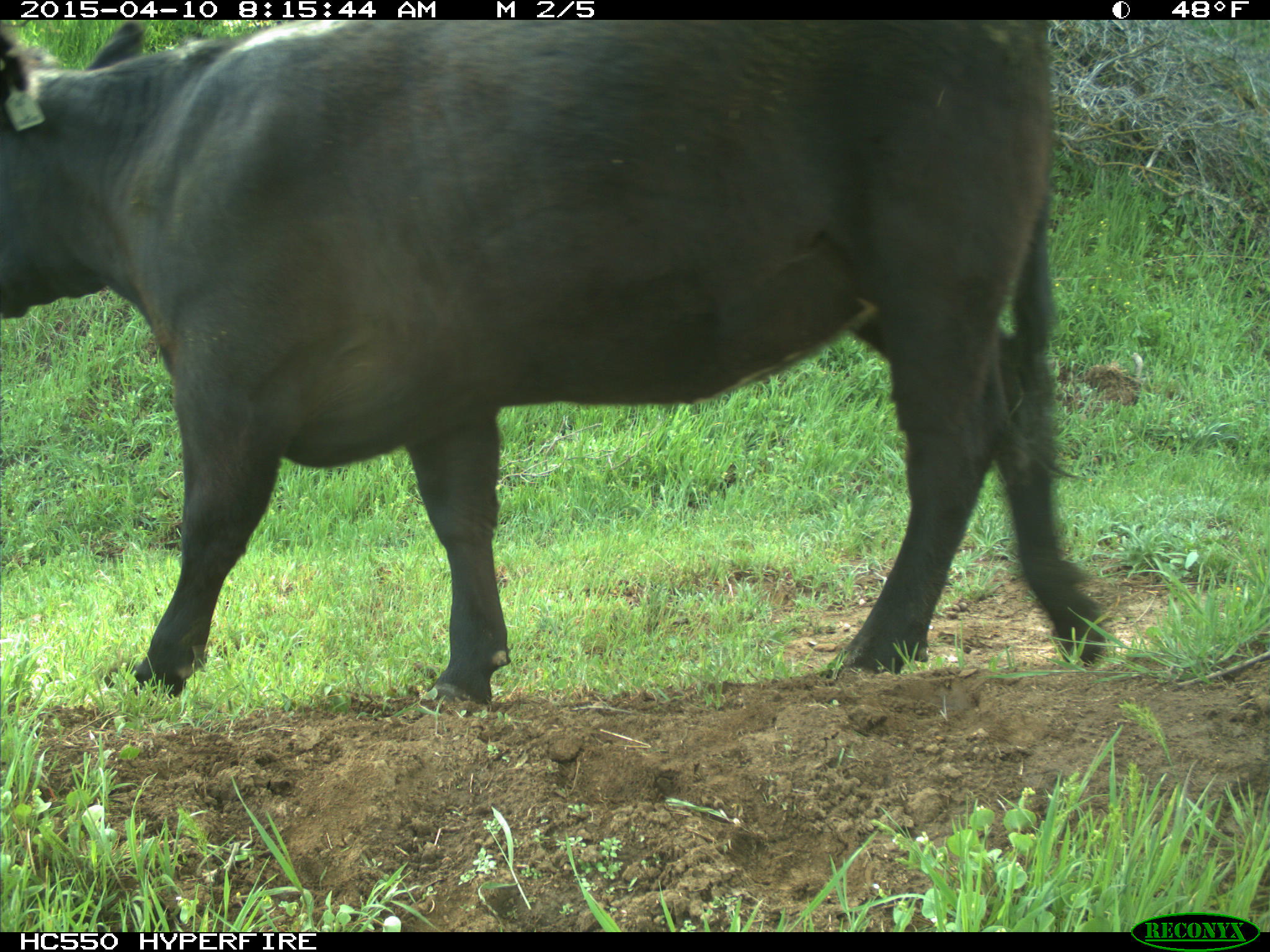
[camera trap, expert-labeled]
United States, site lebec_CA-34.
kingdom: Animalia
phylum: Chordata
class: Mammalia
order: Artiodactyla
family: Bovidae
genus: Bos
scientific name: Bos taurus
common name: domestic cow